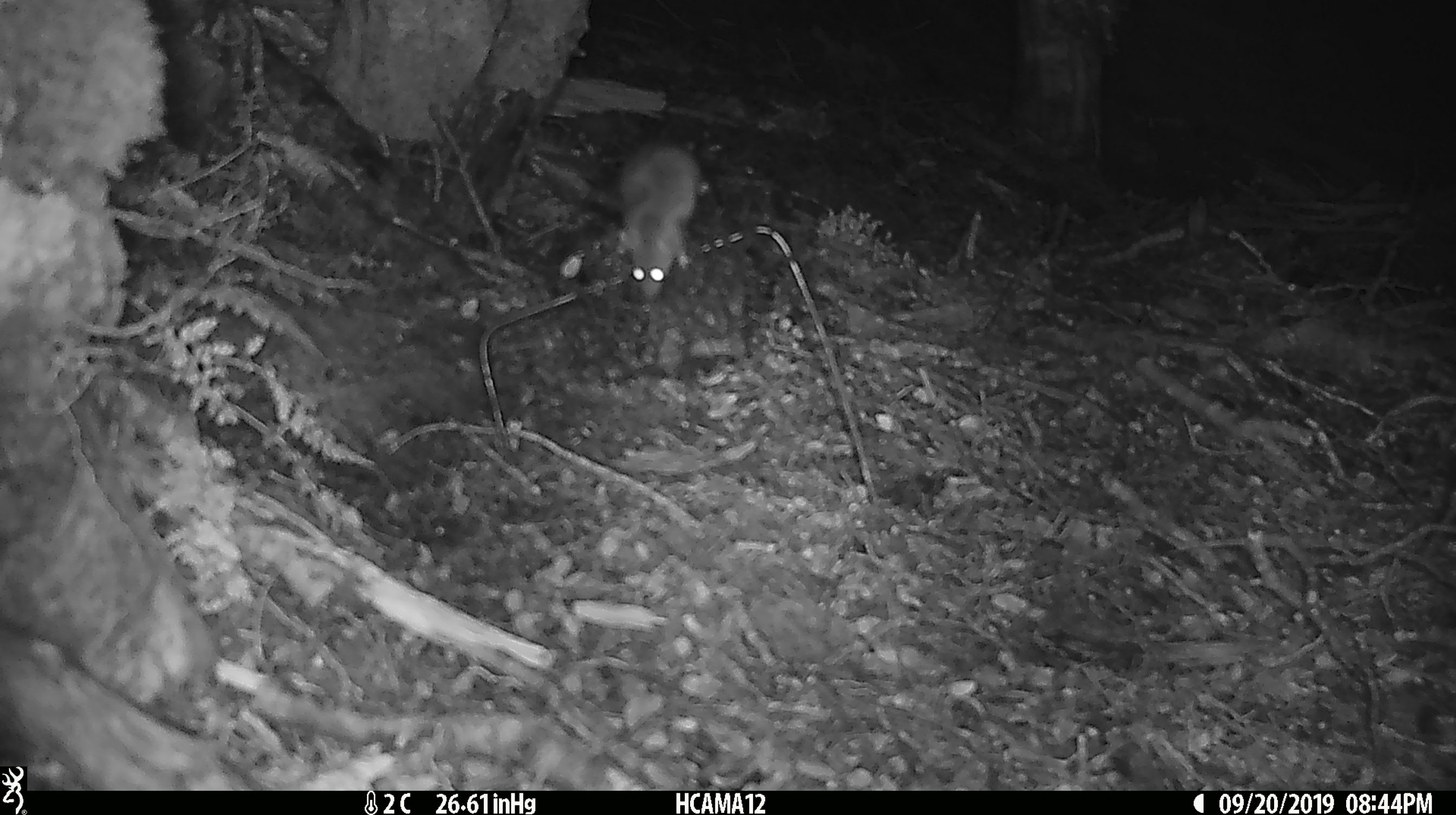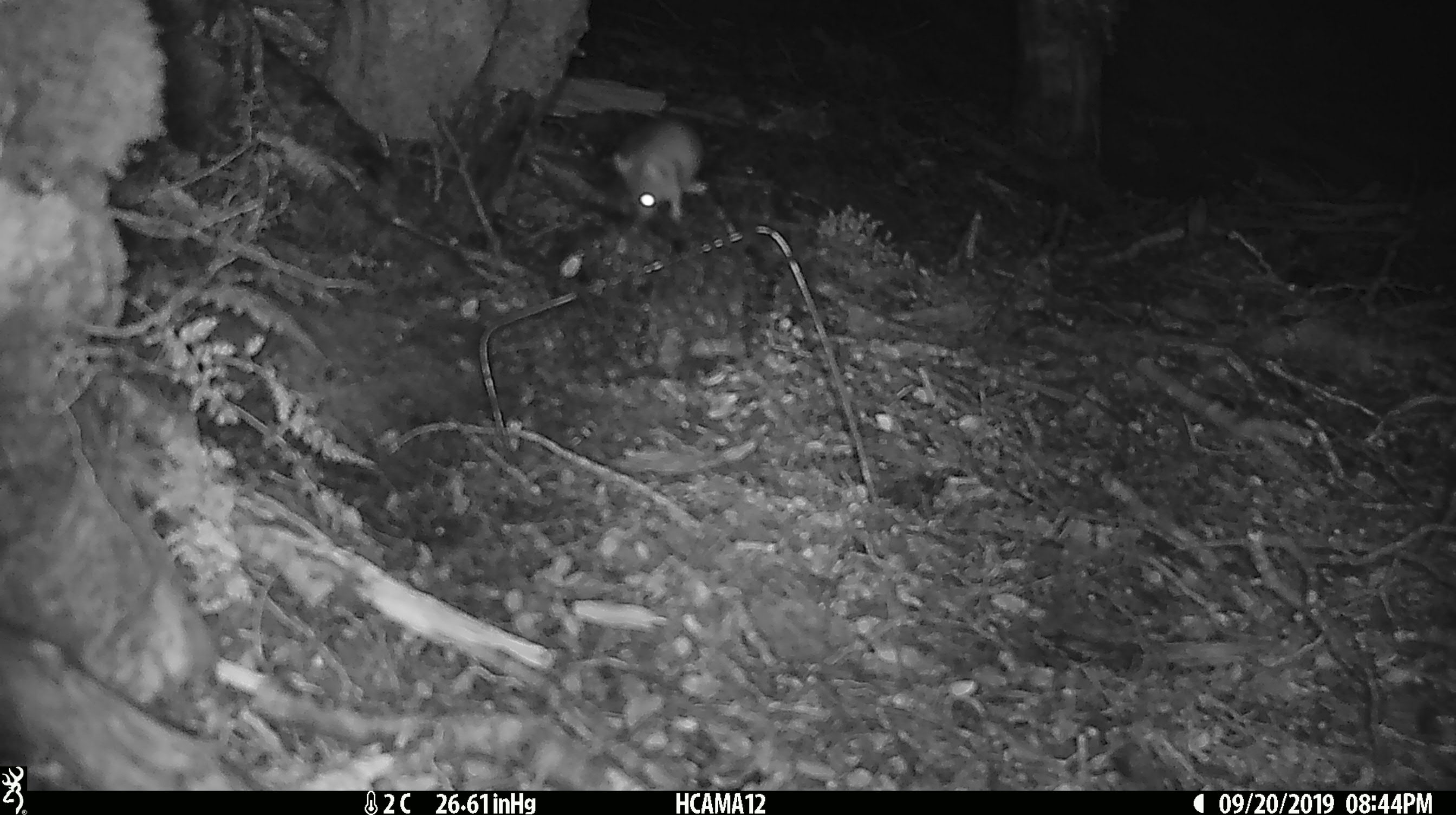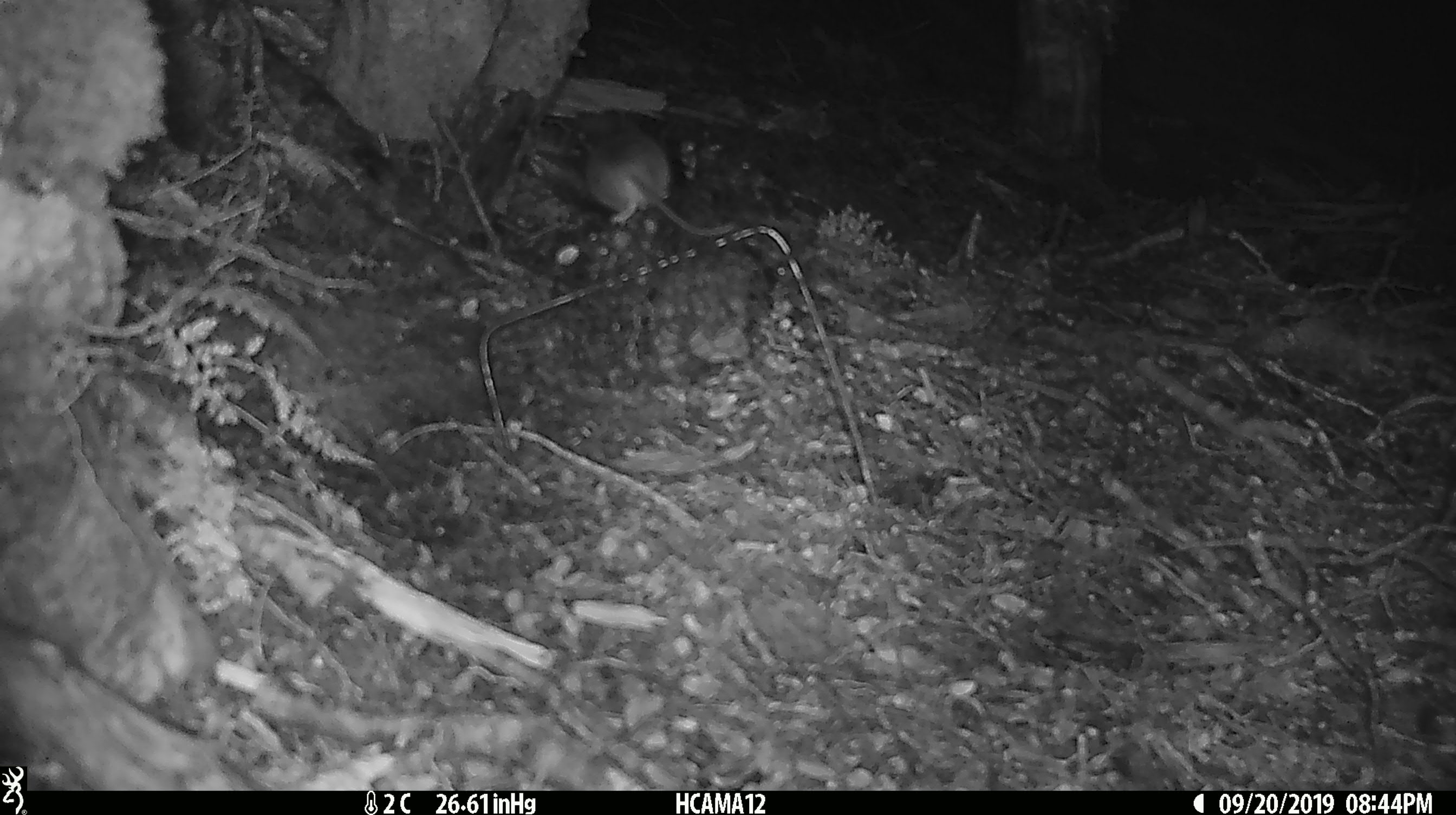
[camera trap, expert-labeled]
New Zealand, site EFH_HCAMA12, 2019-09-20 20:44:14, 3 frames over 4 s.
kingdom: Animalia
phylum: Chordata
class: Mammalia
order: Rodentia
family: Muridae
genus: Mus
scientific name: Mus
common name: mouse